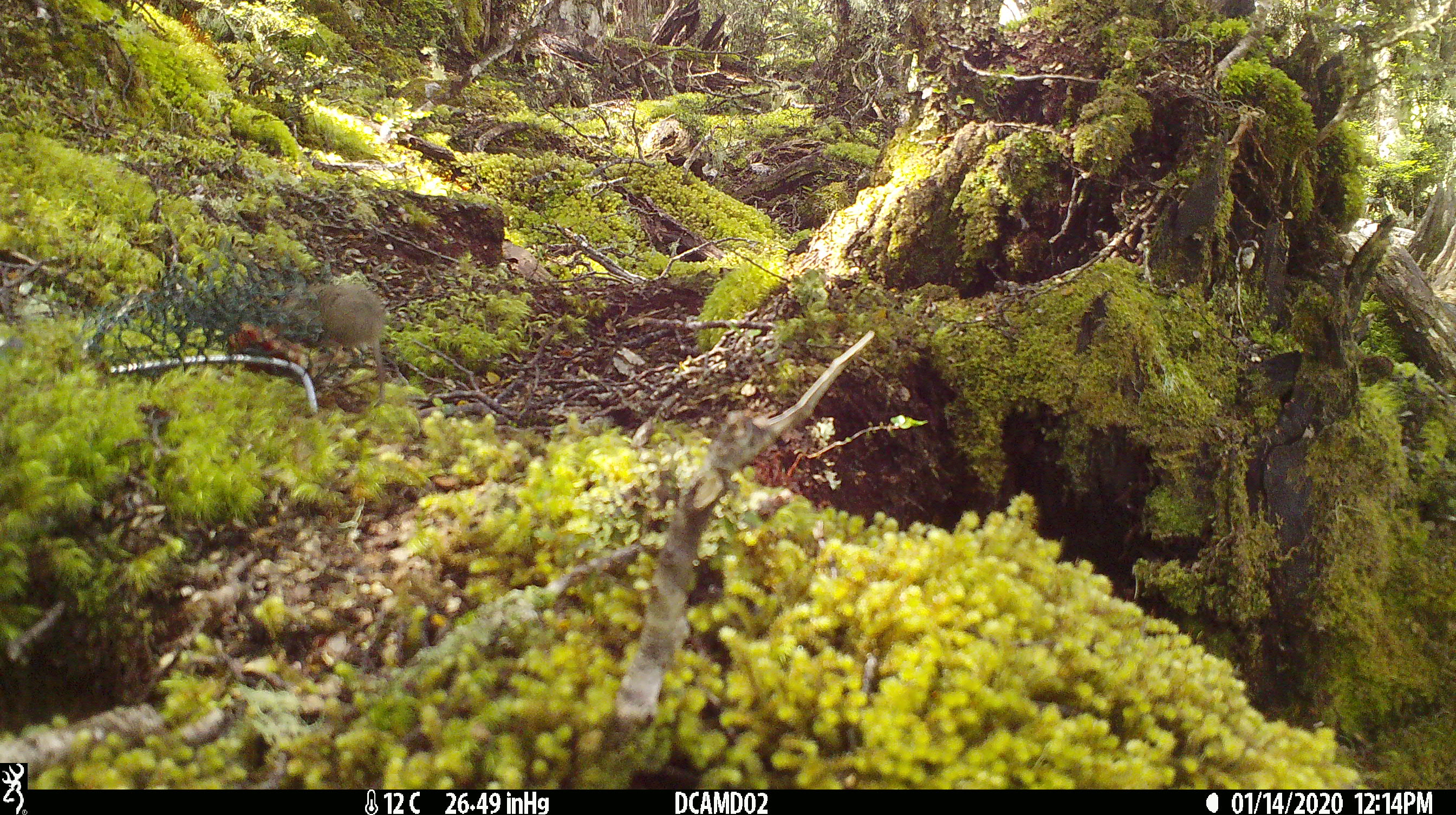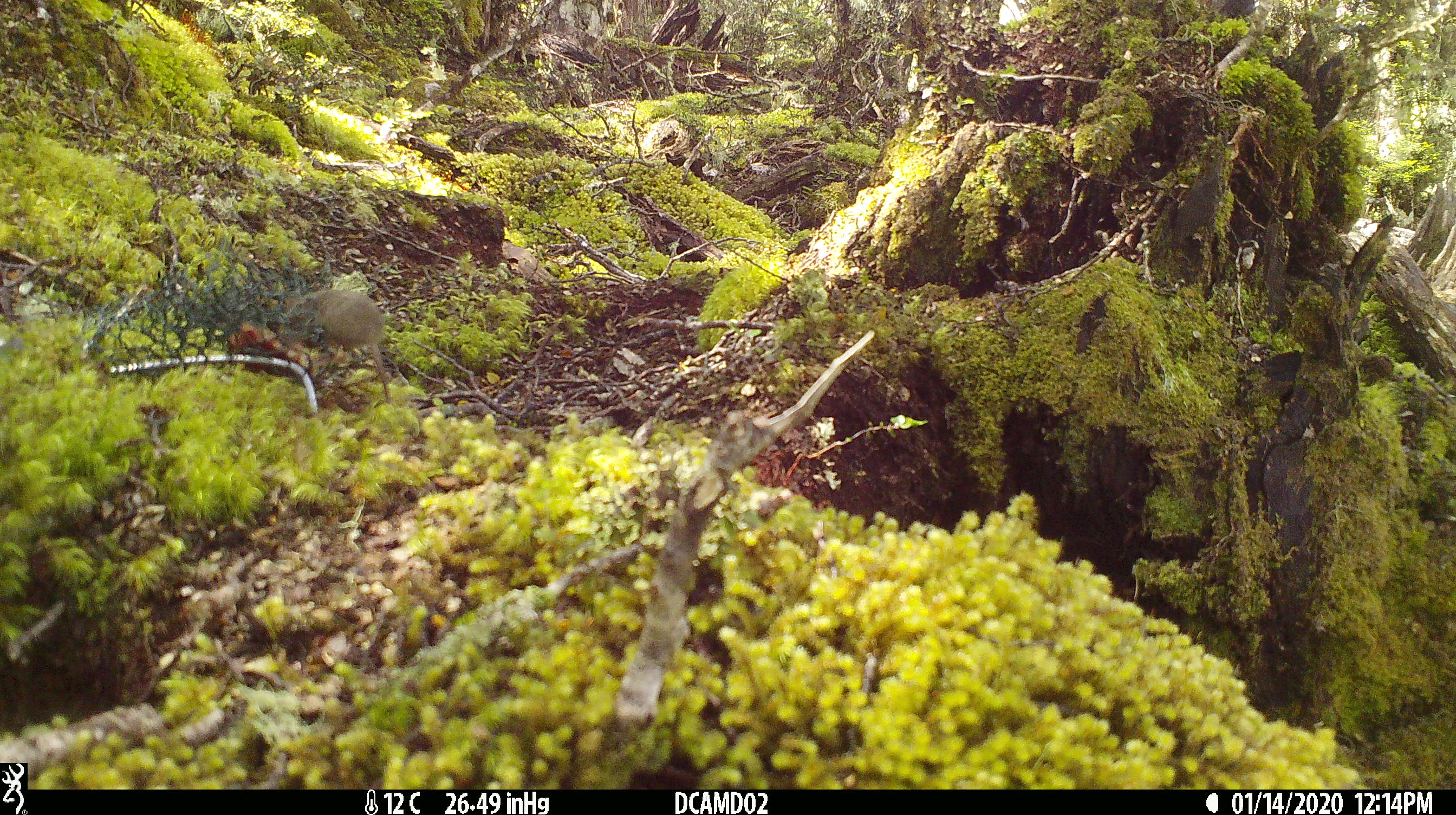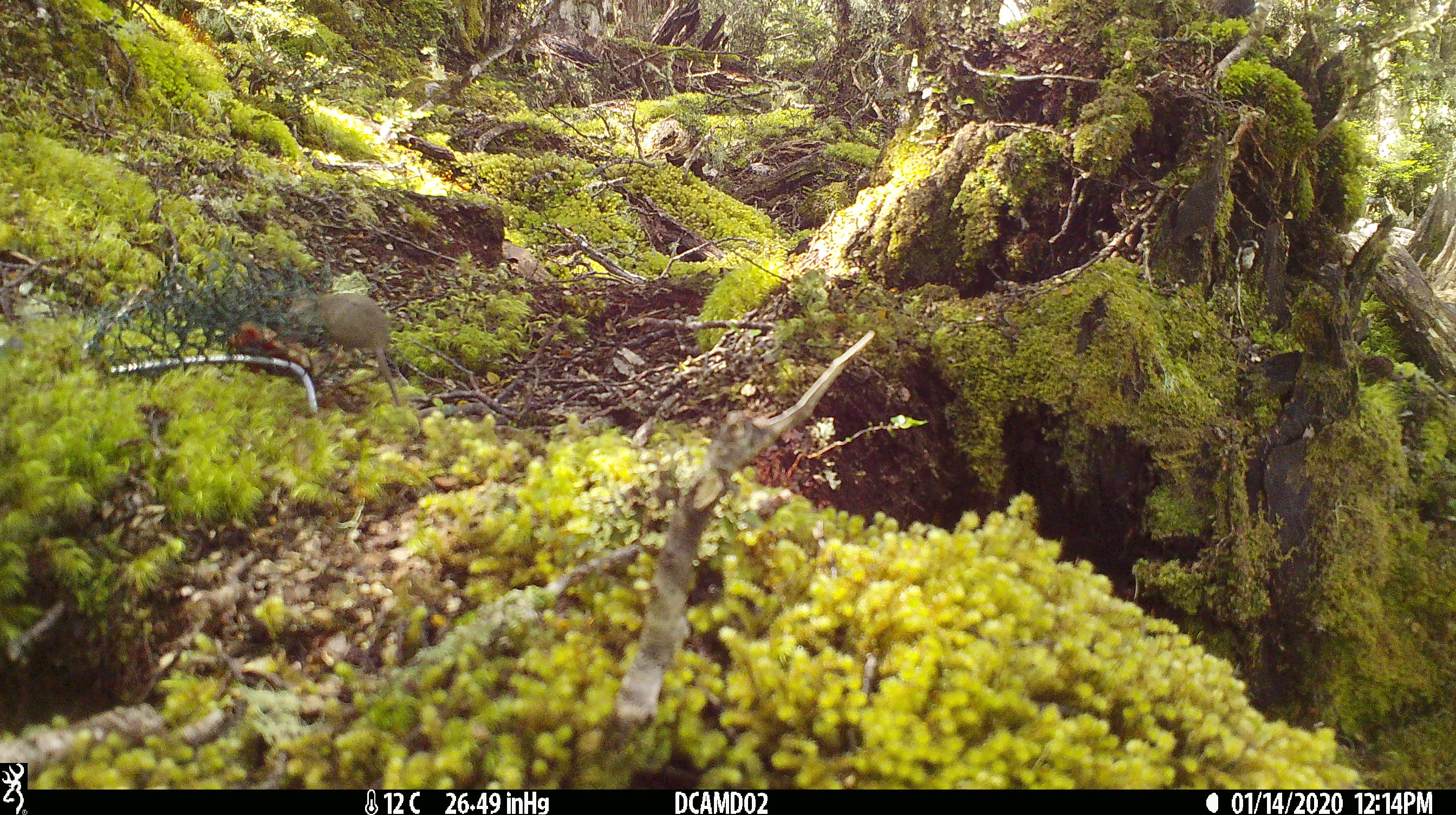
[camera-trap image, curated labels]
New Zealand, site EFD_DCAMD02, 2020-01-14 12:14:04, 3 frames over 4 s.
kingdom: Animalia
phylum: Chordata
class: Mammalia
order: Rodentia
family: Muridae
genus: Mus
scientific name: Mus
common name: mouse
Mouse (Mus).